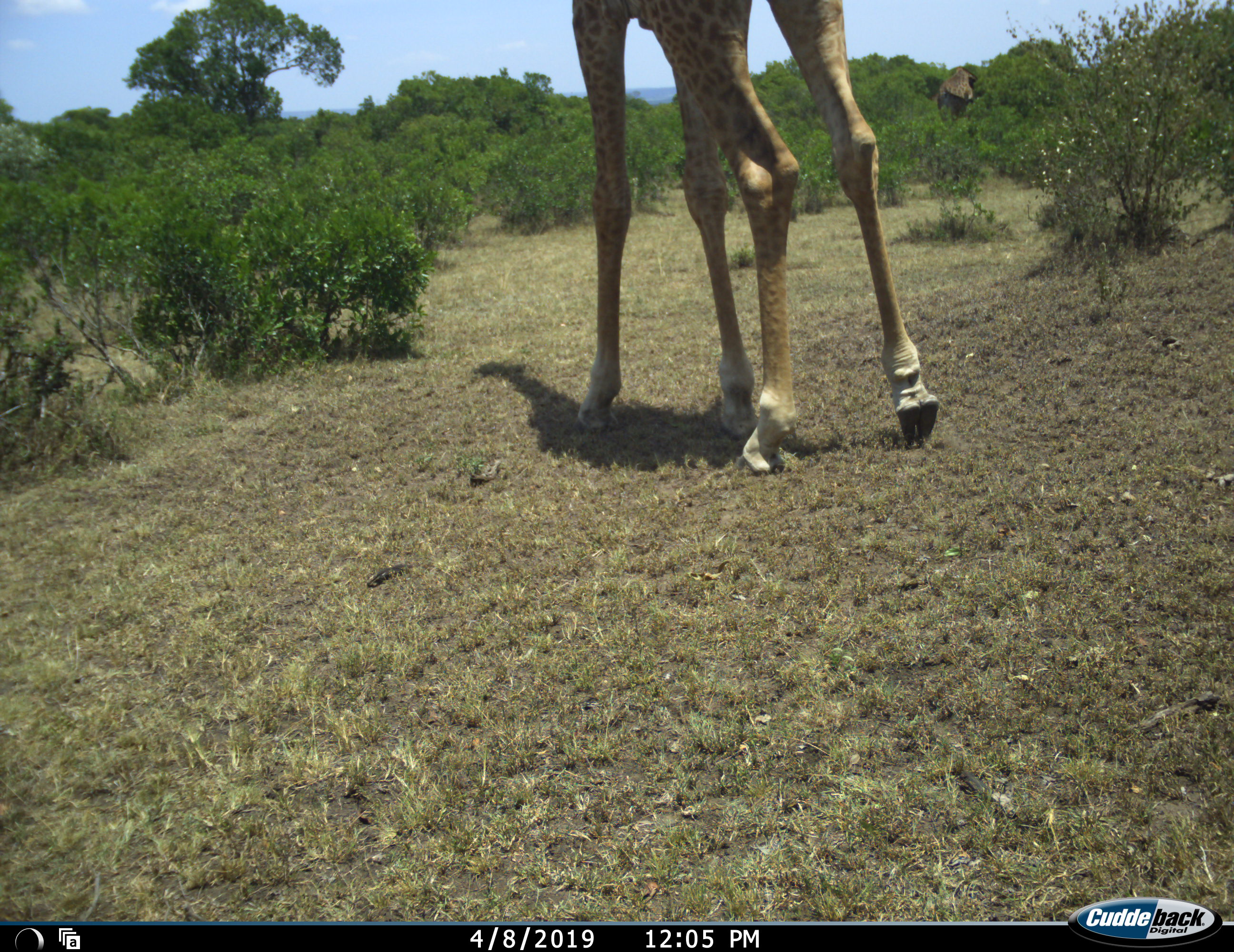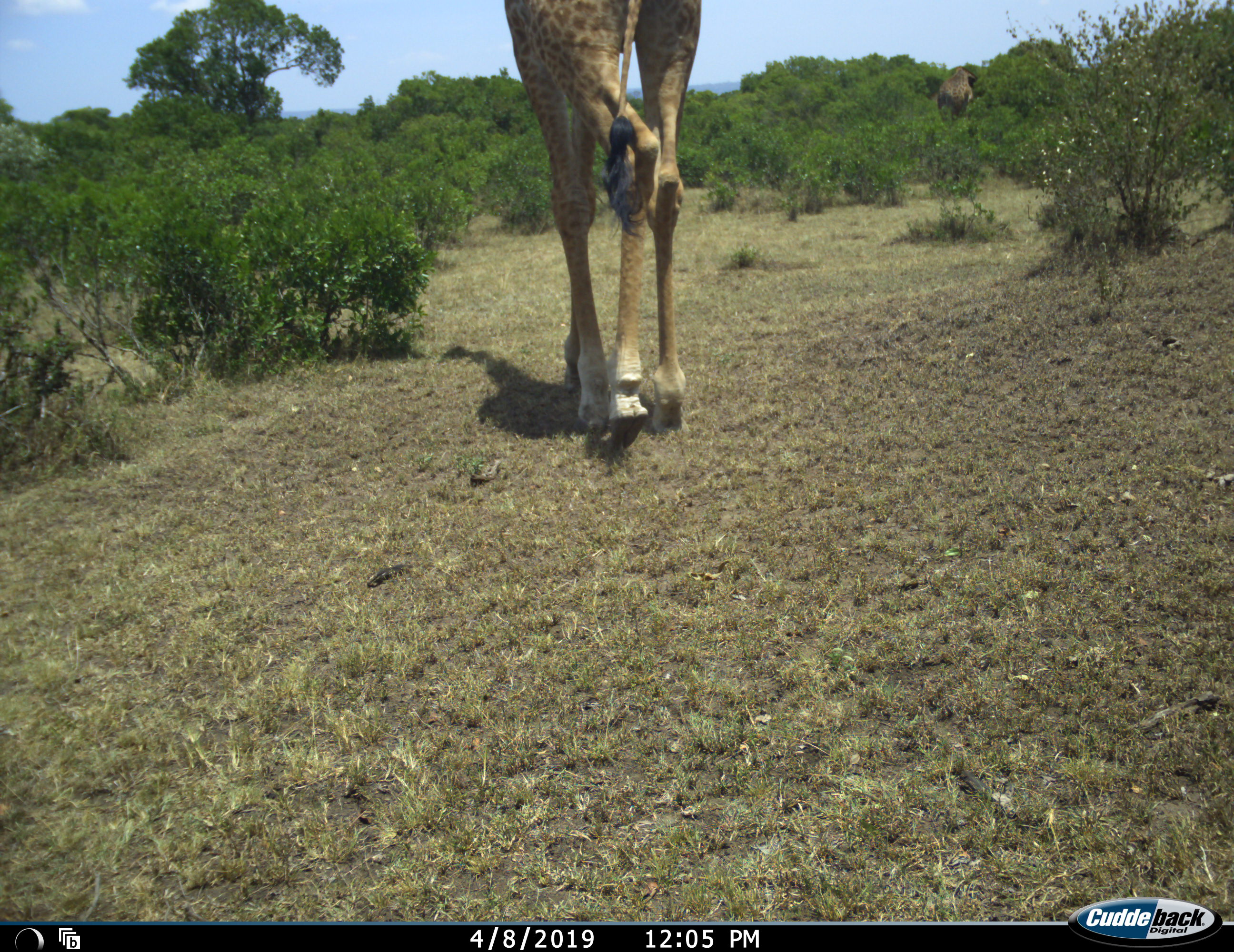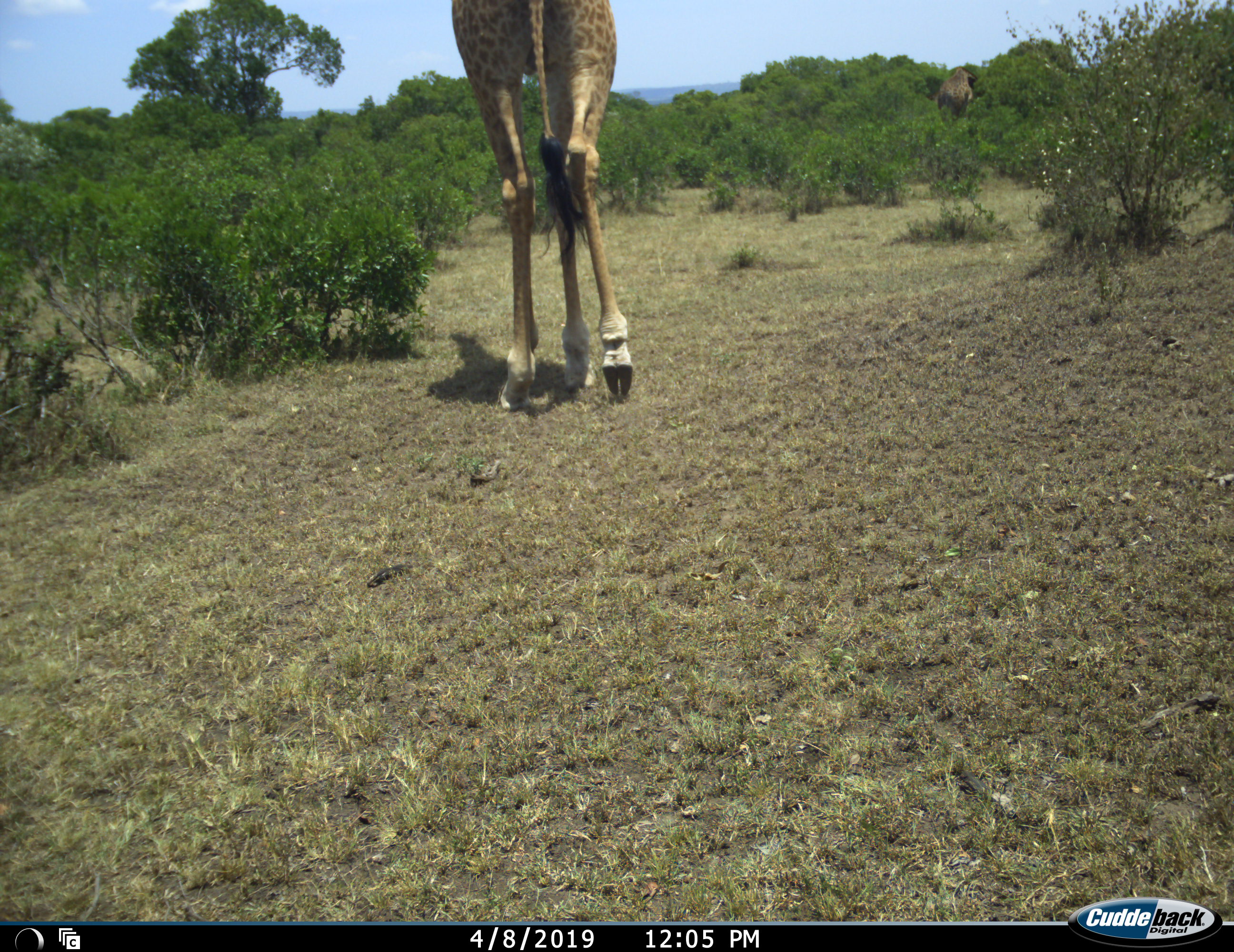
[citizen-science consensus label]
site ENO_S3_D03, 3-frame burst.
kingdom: Animalia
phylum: Chordata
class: Mammalia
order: Artiodactyla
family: Giraffidae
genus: Giraffa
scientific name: Giraffa camelopardalis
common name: giraffe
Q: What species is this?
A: Giraffe (Giraffa camelopardalis).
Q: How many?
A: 2.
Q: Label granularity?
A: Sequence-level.